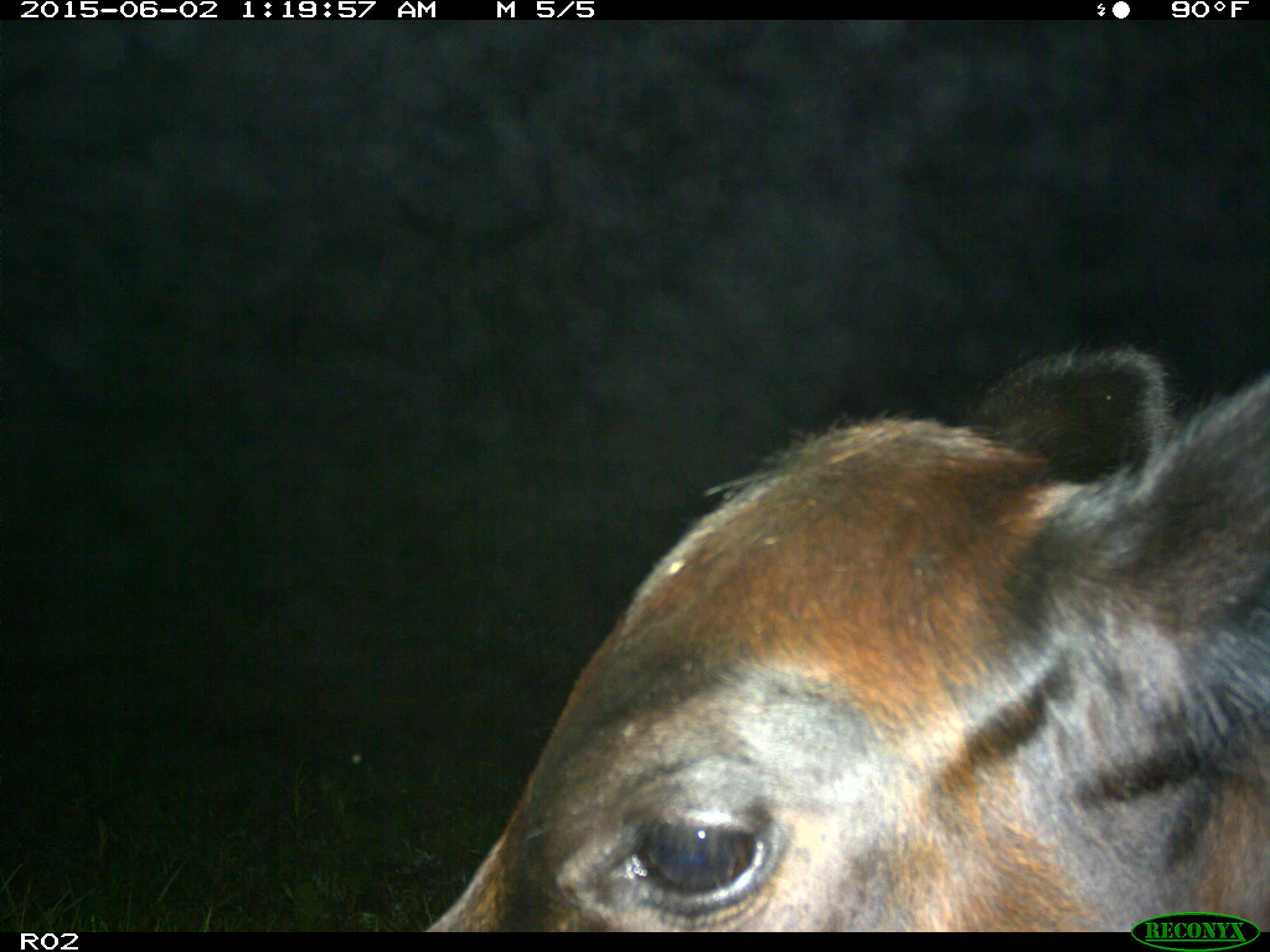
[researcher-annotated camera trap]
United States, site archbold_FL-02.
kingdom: Animalia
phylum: Chordata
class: Mammalia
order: Artiodactyla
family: Bovidae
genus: Bos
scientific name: Bos taurus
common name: domestic cow